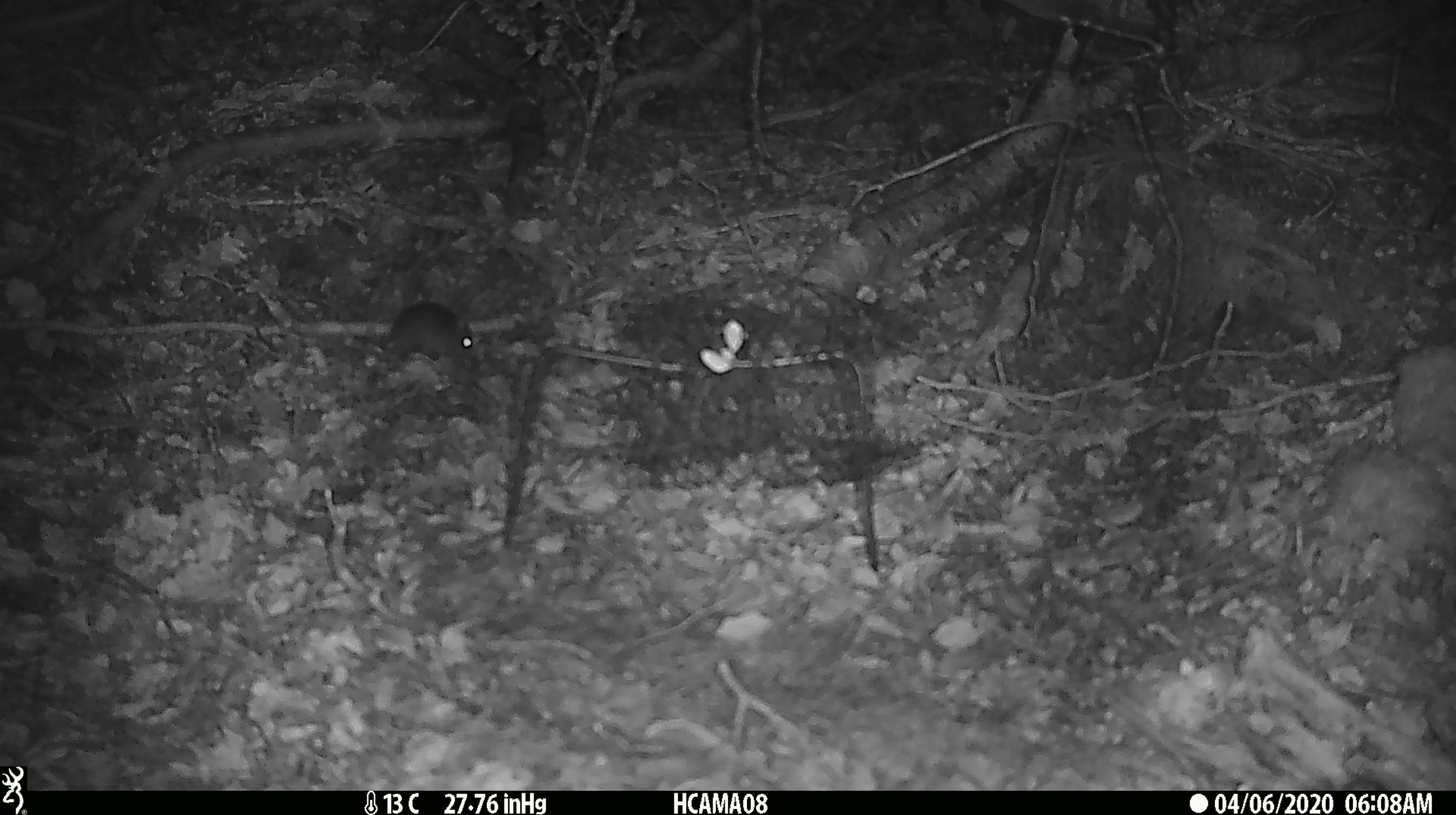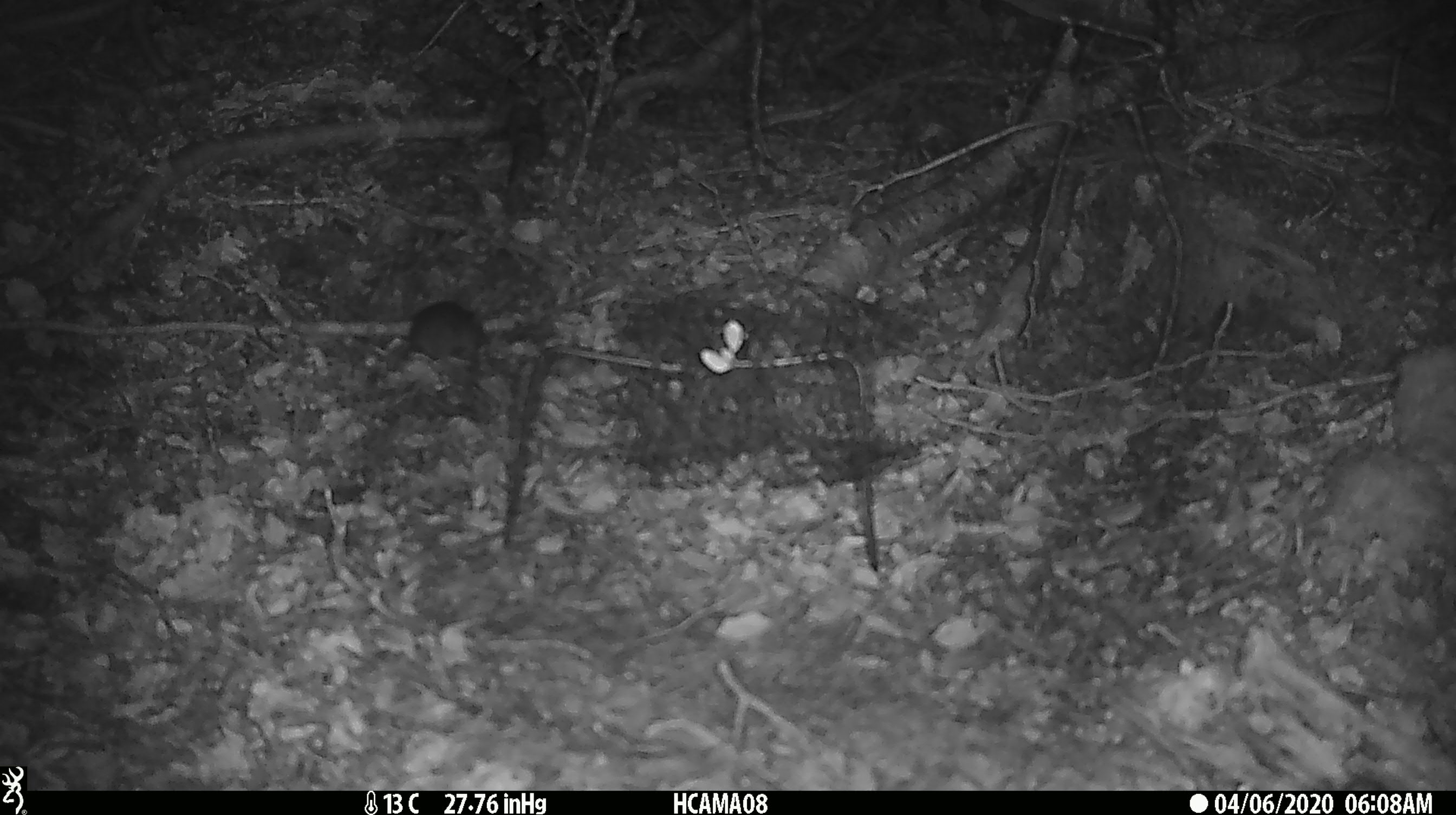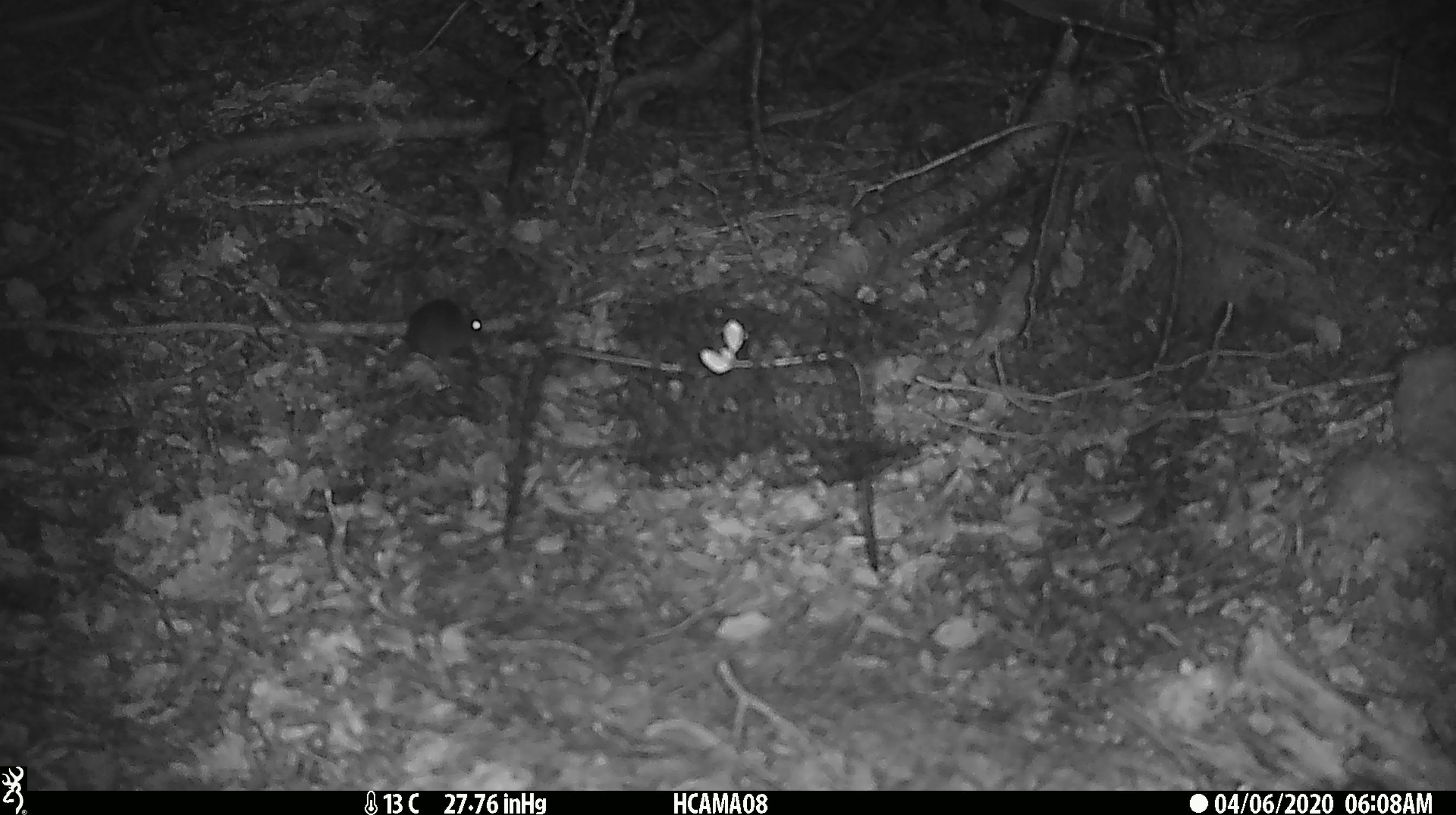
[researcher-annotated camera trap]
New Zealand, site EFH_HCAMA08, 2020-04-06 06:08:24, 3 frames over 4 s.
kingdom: Animalia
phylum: Chordata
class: Mammalia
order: Rodentia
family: Muridae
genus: Mus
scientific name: Mus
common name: mouse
Mouse (Mus).